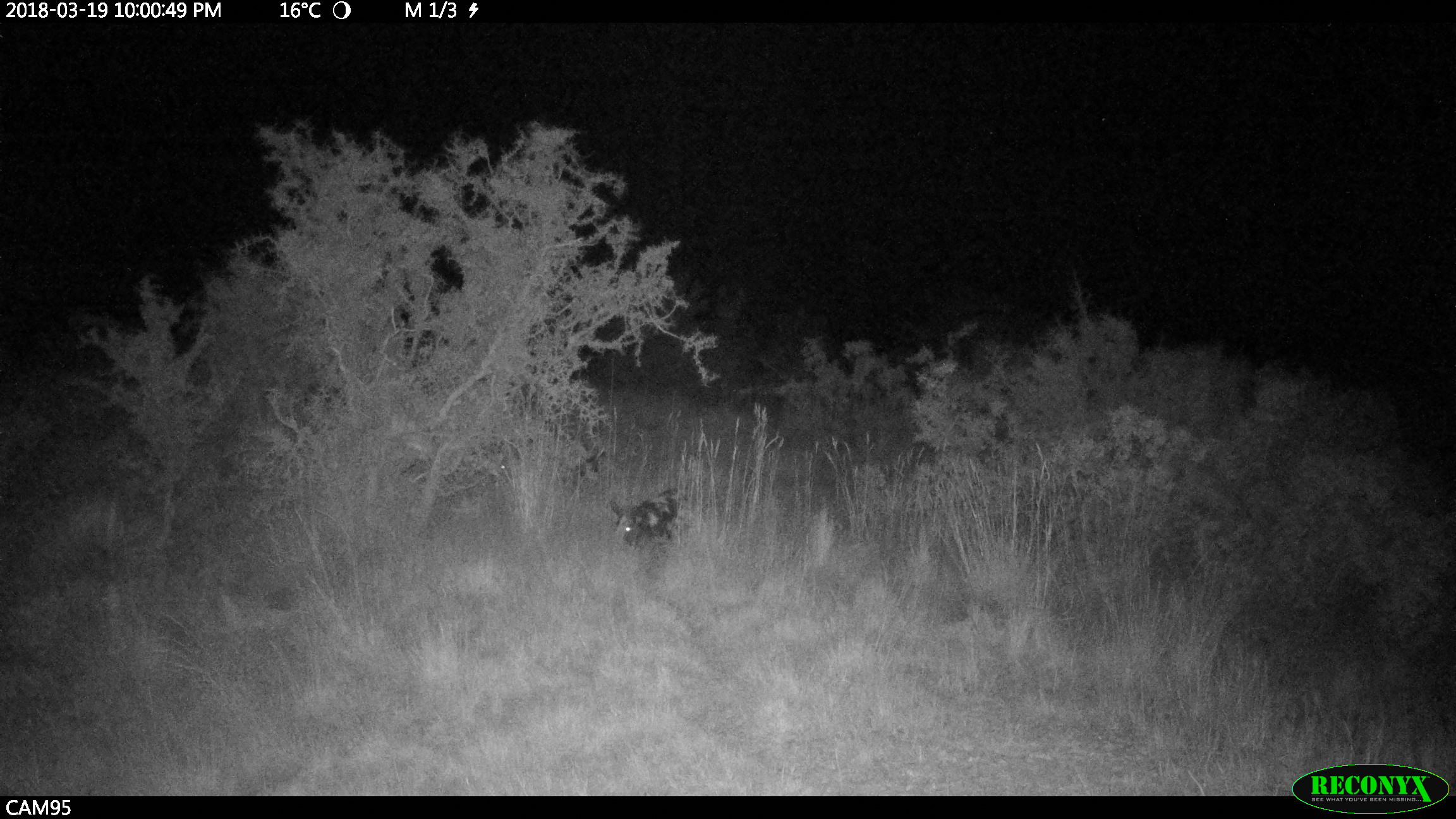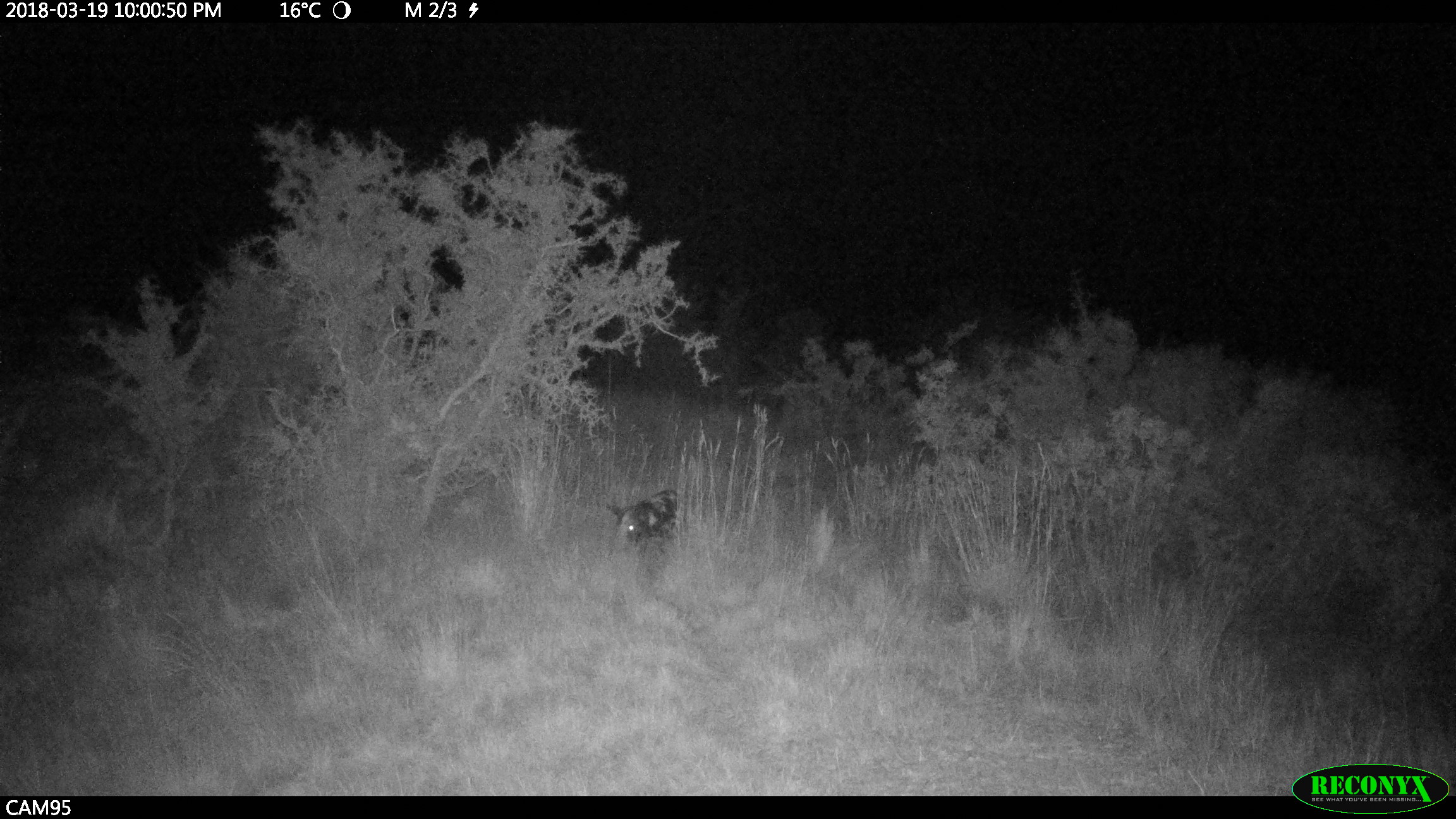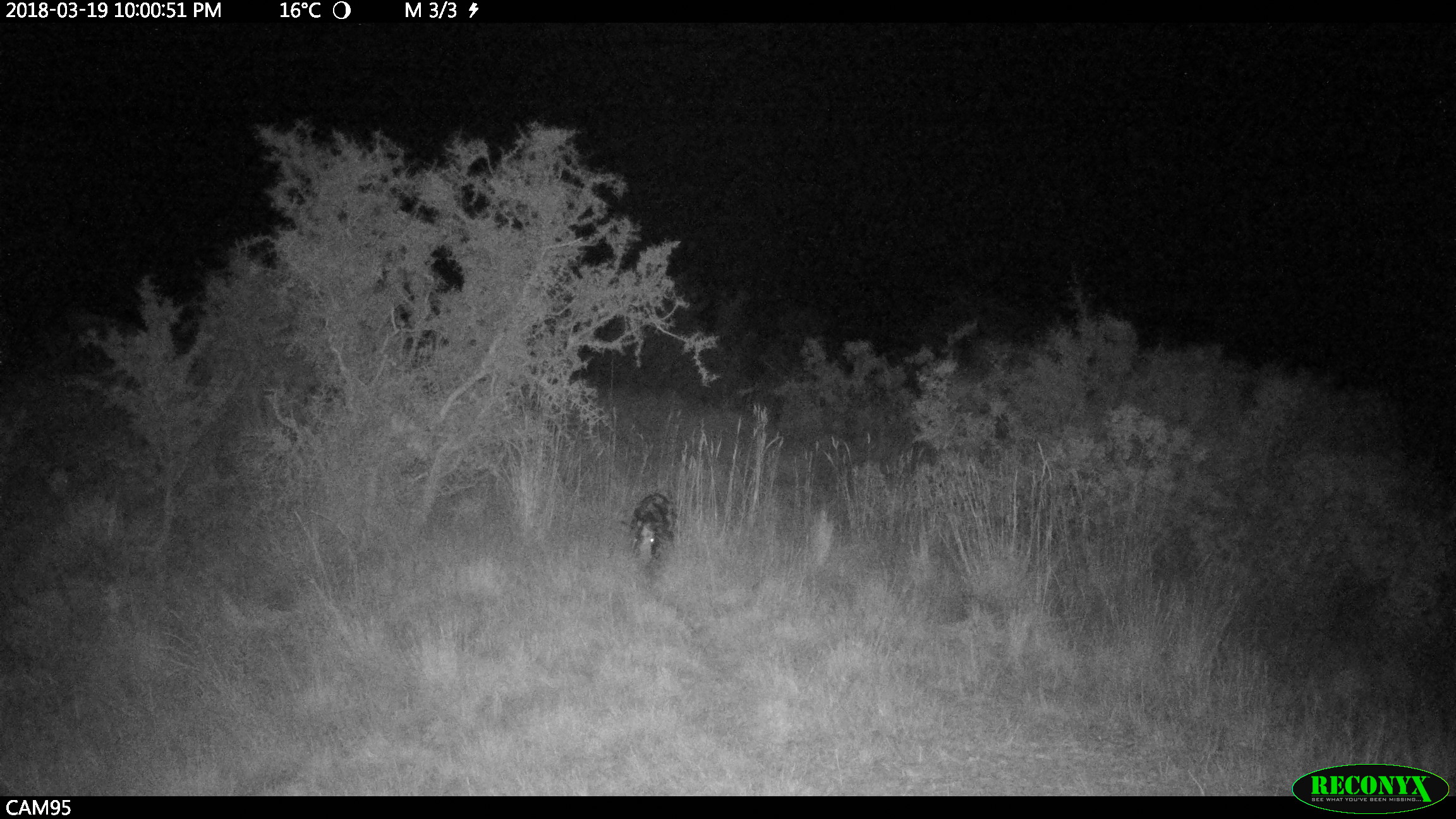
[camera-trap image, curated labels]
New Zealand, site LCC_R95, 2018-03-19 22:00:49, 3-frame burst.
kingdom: Animalia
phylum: Chordata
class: Mammalia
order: Artiodactyla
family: Suidae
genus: Sus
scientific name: Sus scrofa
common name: pig